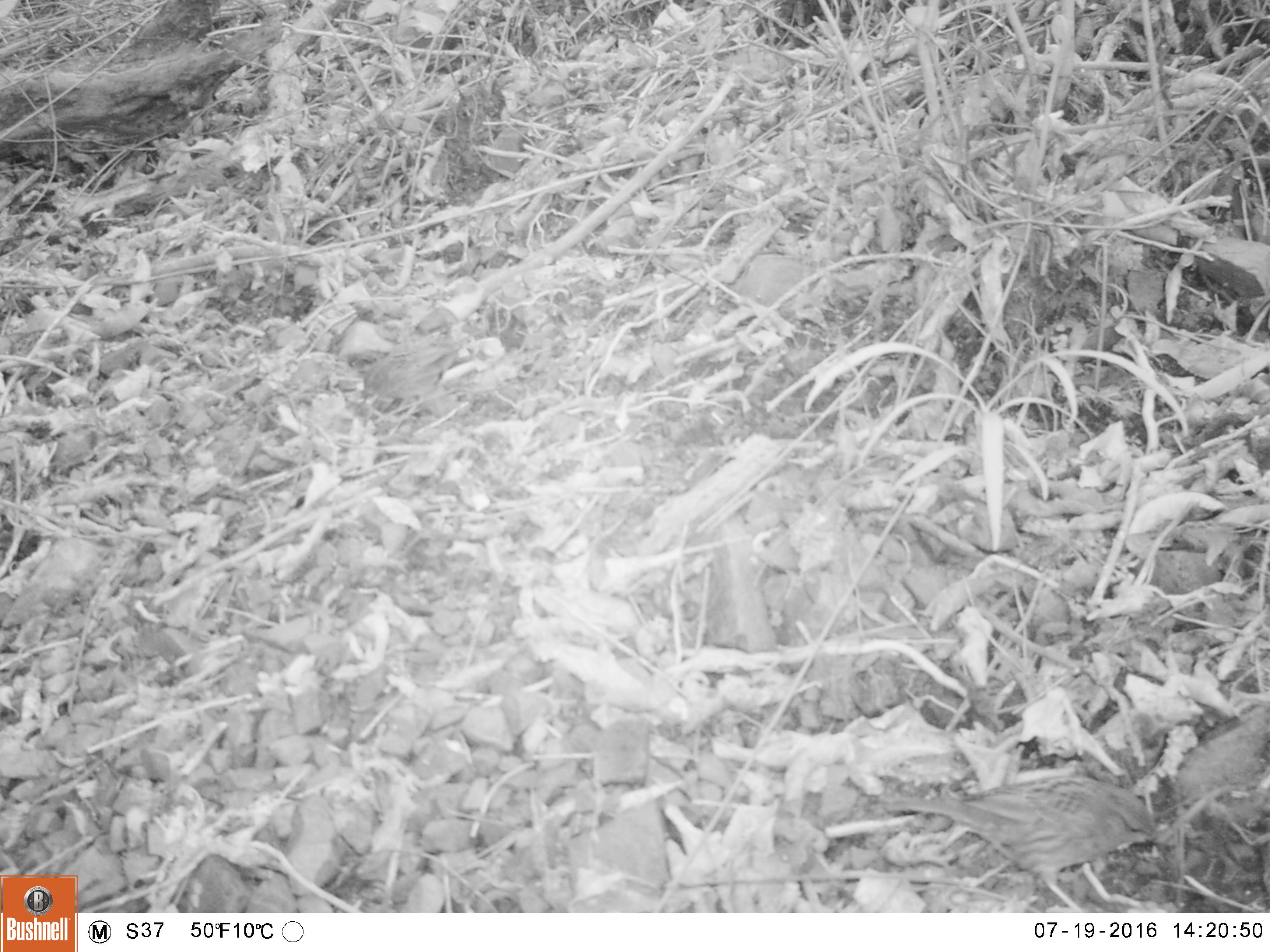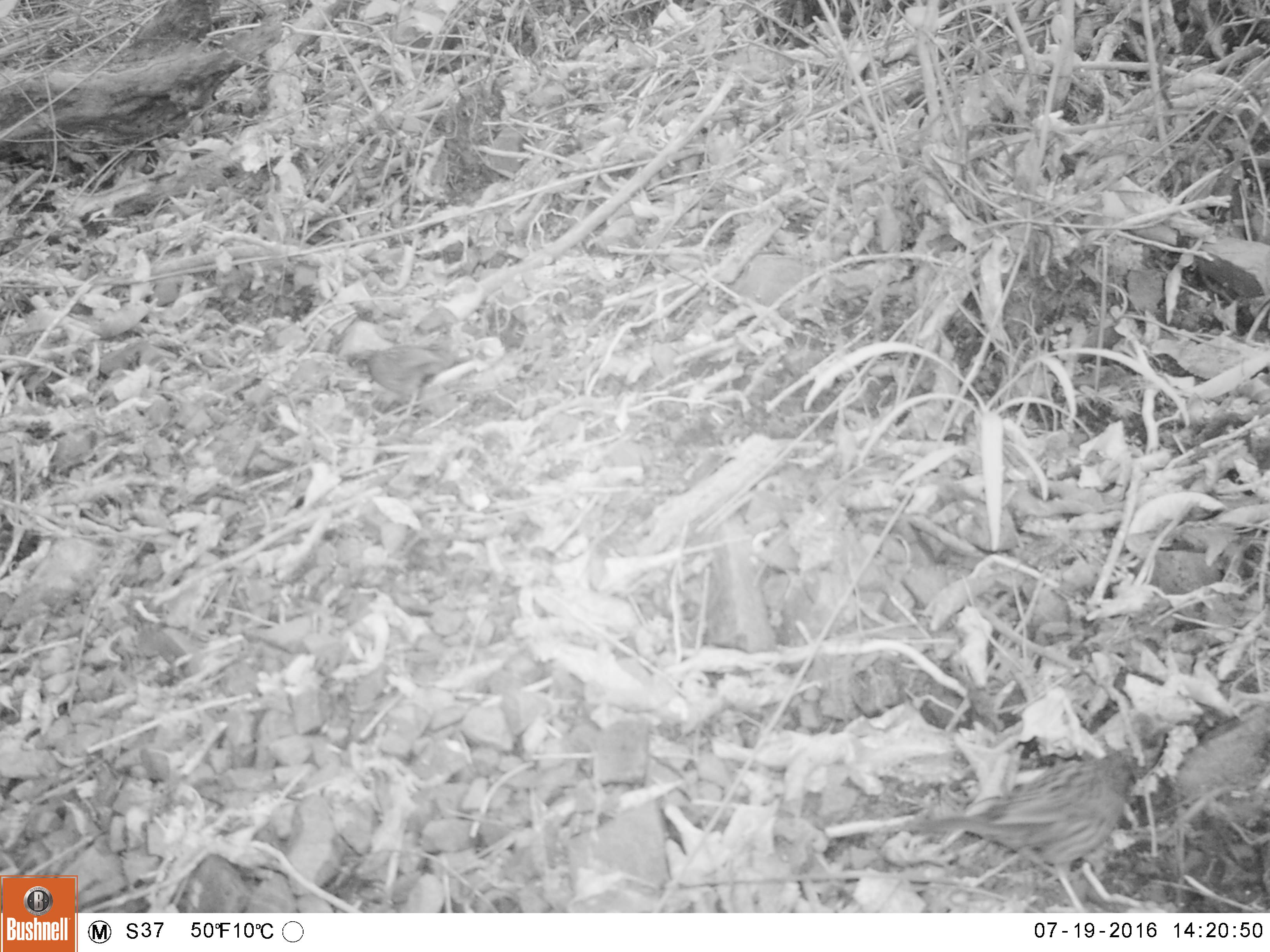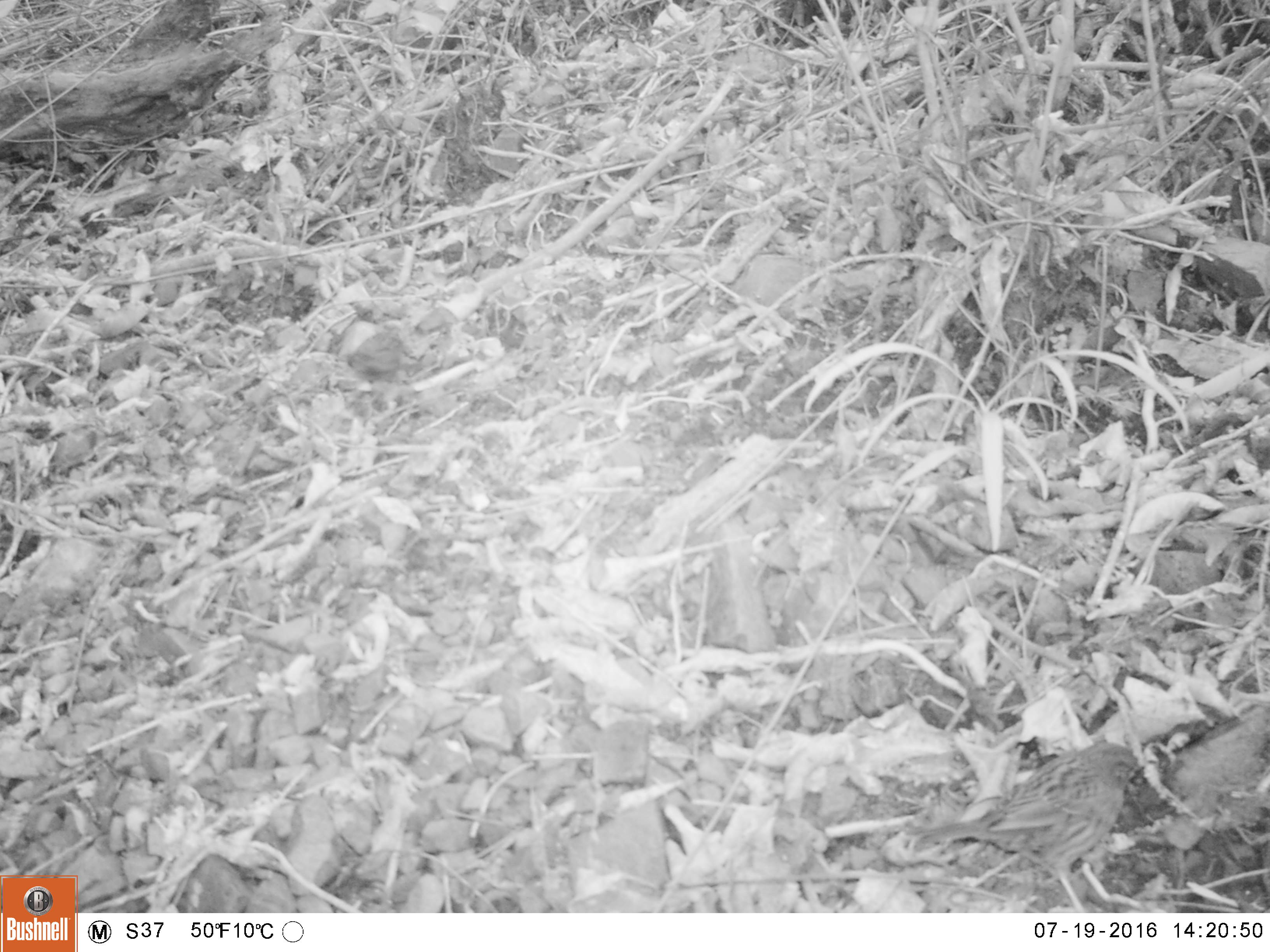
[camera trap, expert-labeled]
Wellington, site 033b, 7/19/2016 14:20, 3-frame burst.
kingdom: Animalia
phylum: Chordata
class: Aves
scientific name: Aves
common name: bird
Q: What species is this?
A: Bird (Aves).